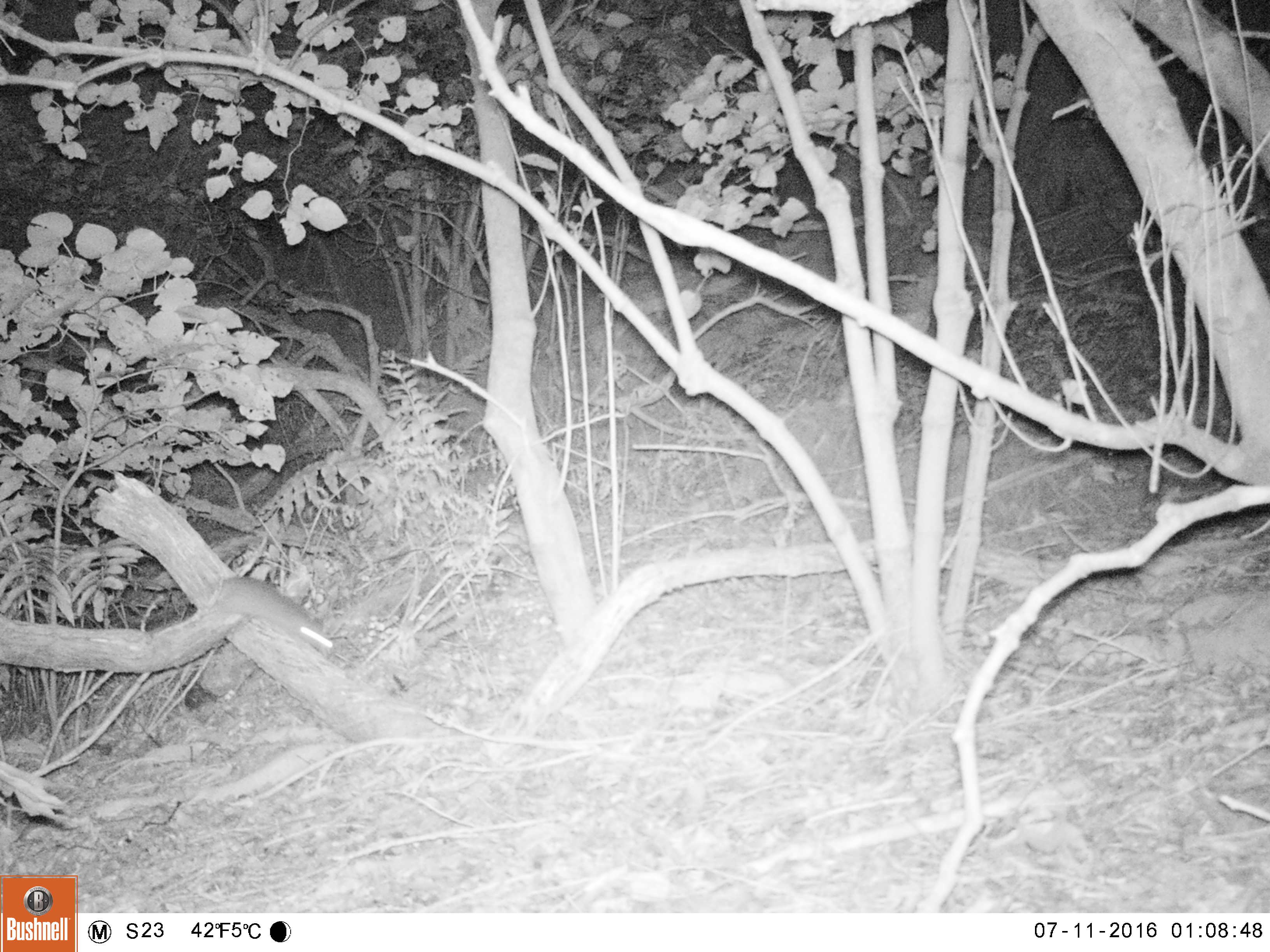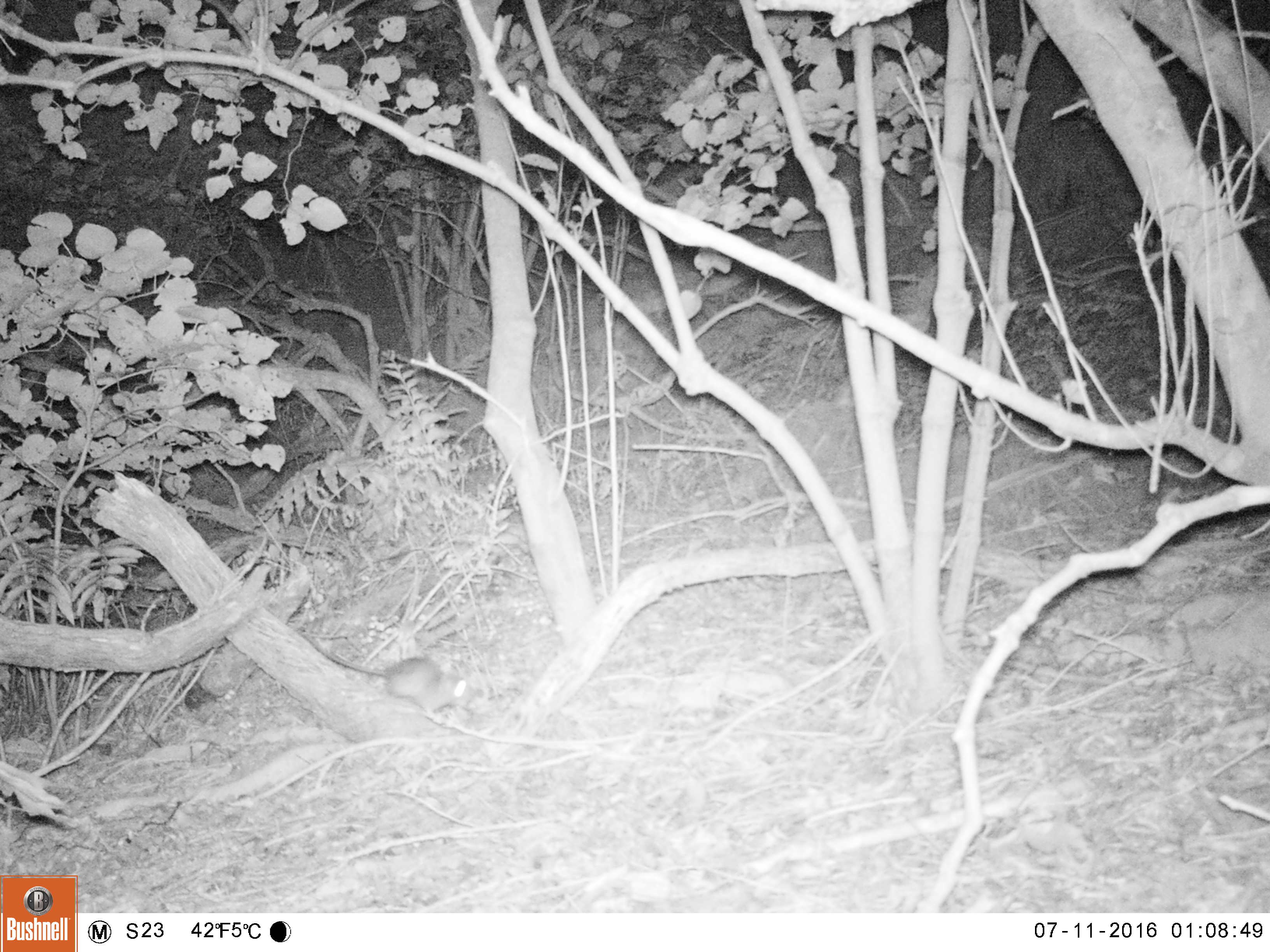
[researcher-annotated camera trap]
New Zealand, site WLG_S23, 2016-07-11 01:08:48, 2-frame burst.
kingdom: Animalia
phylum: Chordata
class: Mammalia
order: Rodentia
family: Muridae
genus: Rattus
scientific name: Rattus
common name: rat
Rat (Rattus).